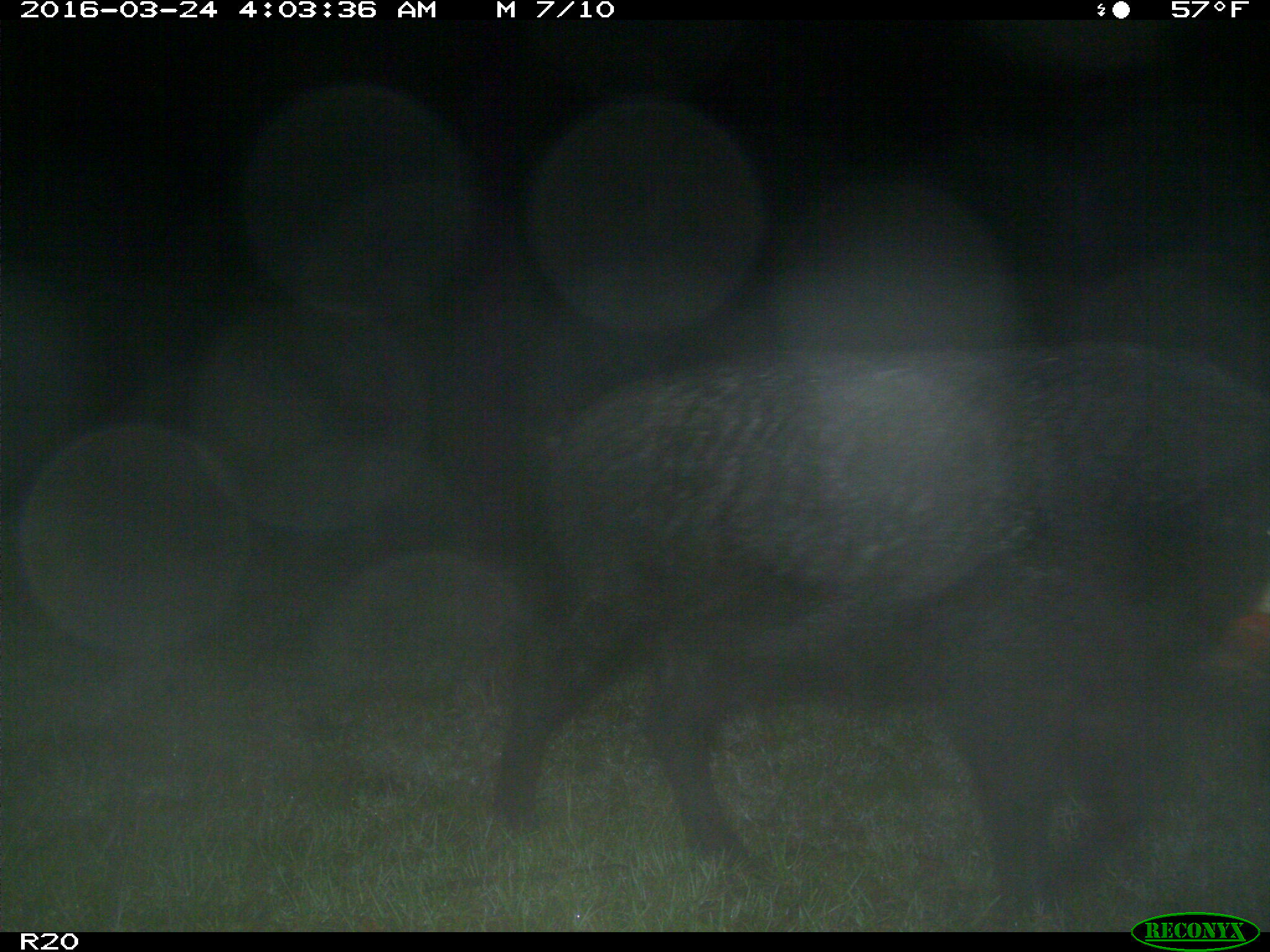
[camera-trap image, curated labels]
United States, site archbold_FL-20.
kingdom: Animalia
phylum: Chordata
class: Mammalia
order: Artiodactyla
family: Suidae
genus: Sus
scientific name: Sus scrofa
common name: wild boar